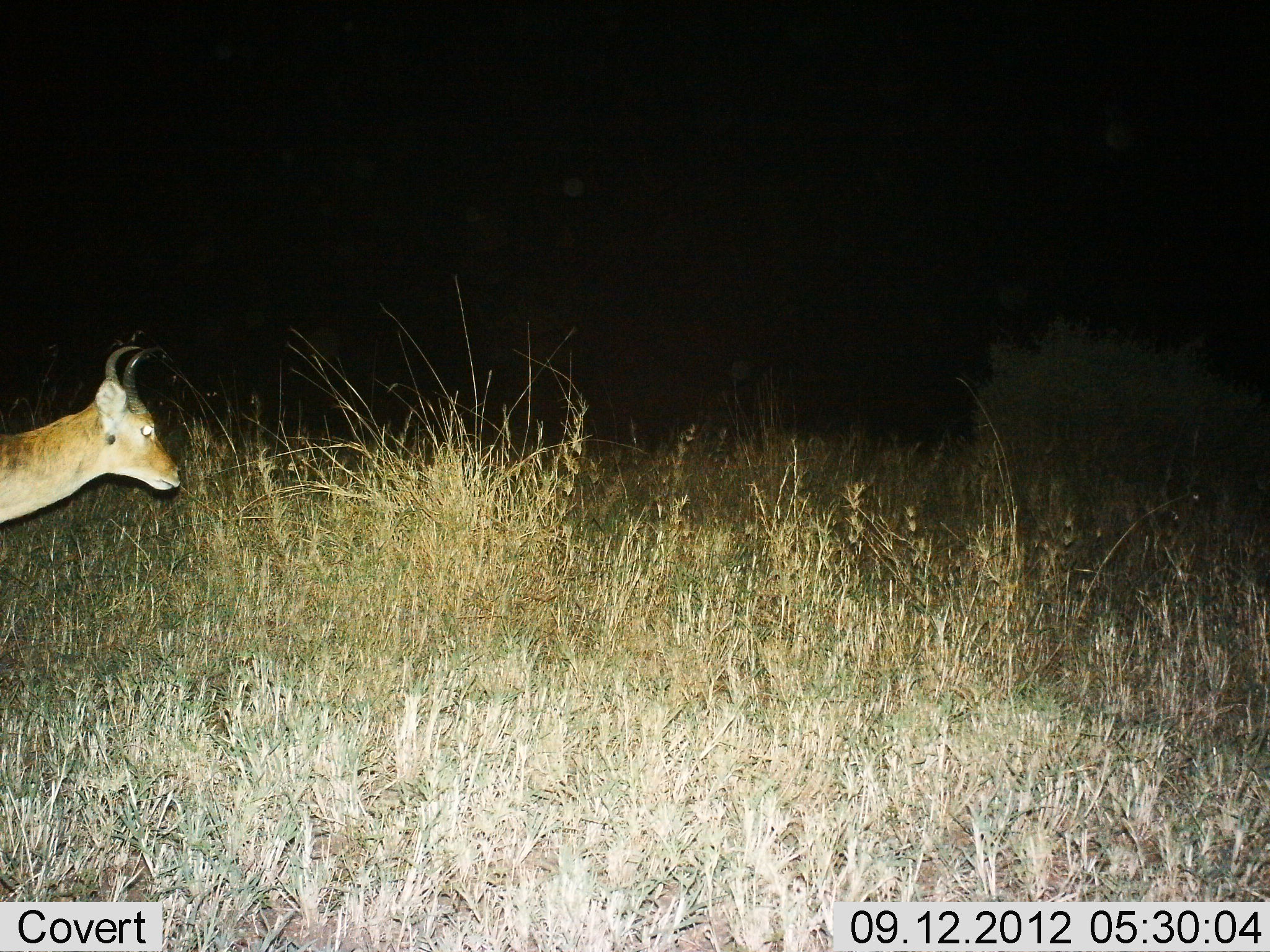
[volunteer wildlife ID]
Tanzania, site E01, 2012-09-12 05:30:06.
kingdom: Animalia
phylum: Chordata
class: Mammalia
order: Artiodactyla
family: Bovidae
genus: Redunca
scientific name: Redunca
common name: reedbuck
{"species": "reedbuck (Redunca)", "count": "1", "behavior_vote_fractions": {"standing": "50%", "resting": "0%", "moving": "50%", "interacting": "0%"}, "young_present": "0%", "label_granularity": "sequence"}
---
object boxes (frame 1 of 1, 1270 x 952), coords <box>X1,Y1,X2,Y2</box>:
animal: <box>1,346,180,523</box>